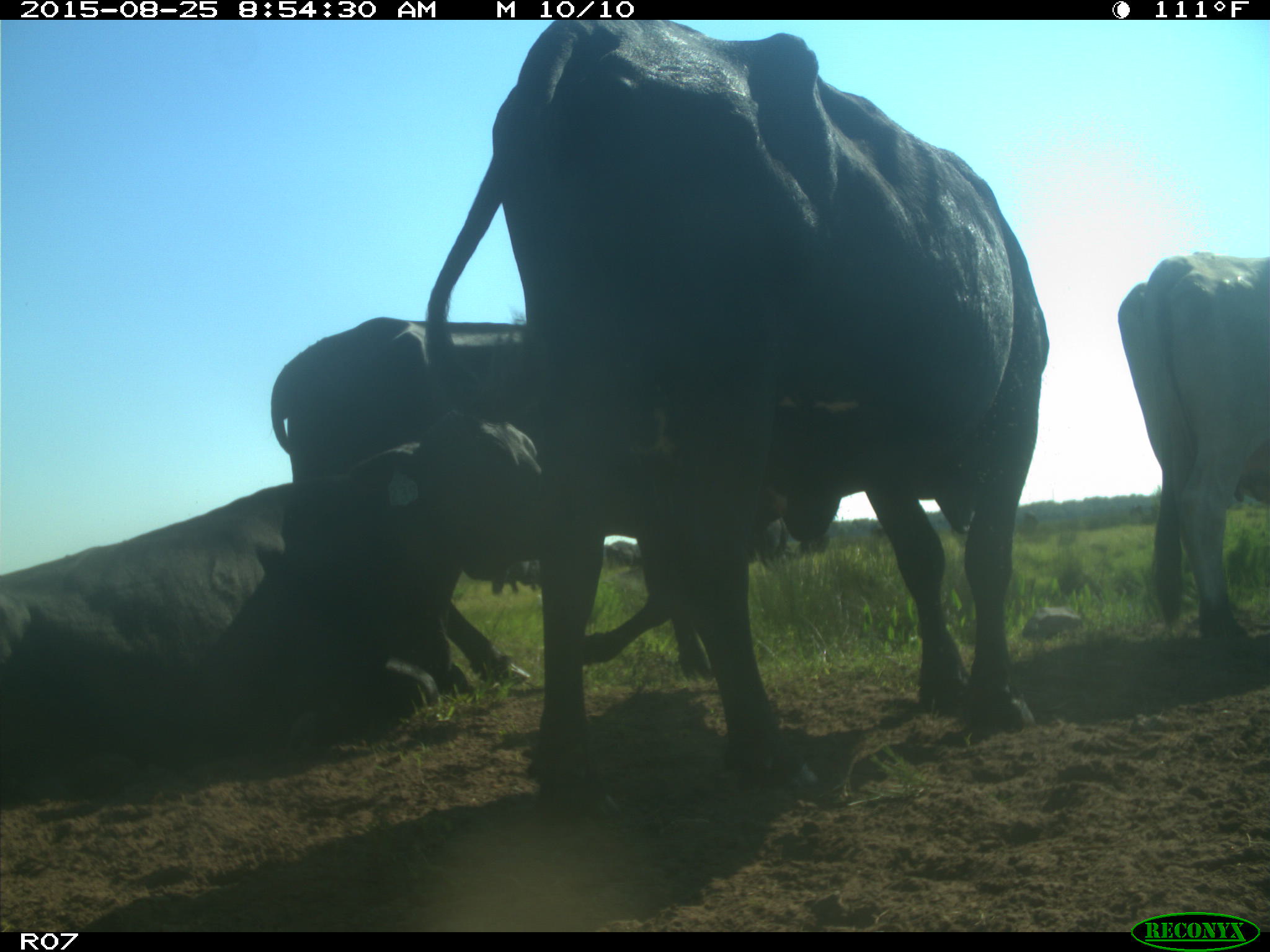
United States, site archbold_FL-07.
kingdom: Animalia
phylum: Chordata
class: Mammalia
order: Artiodactyla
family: Bovidae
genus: Bos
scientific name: Bos taurus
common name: domestic cow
Bos taurus (domestic cow).